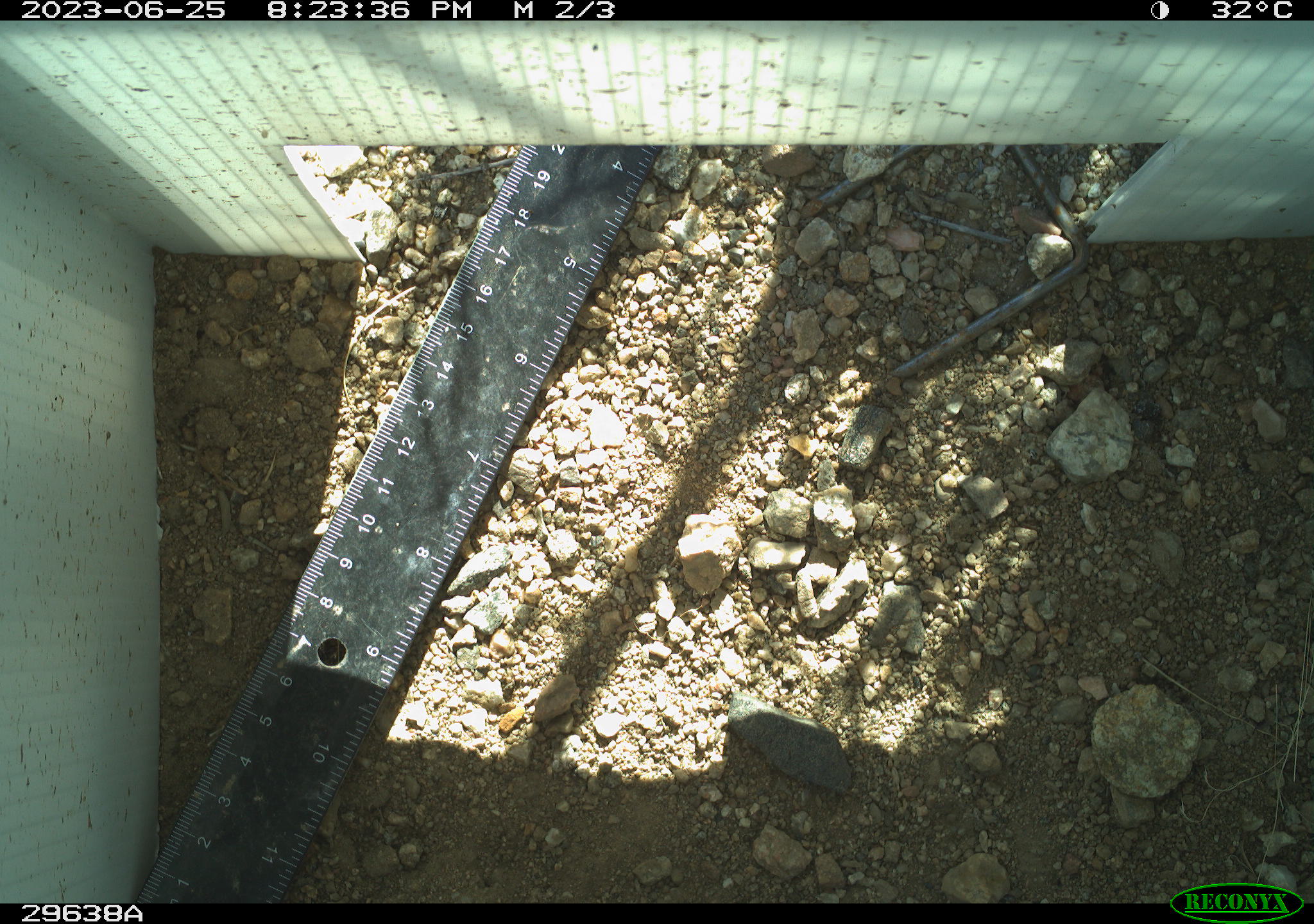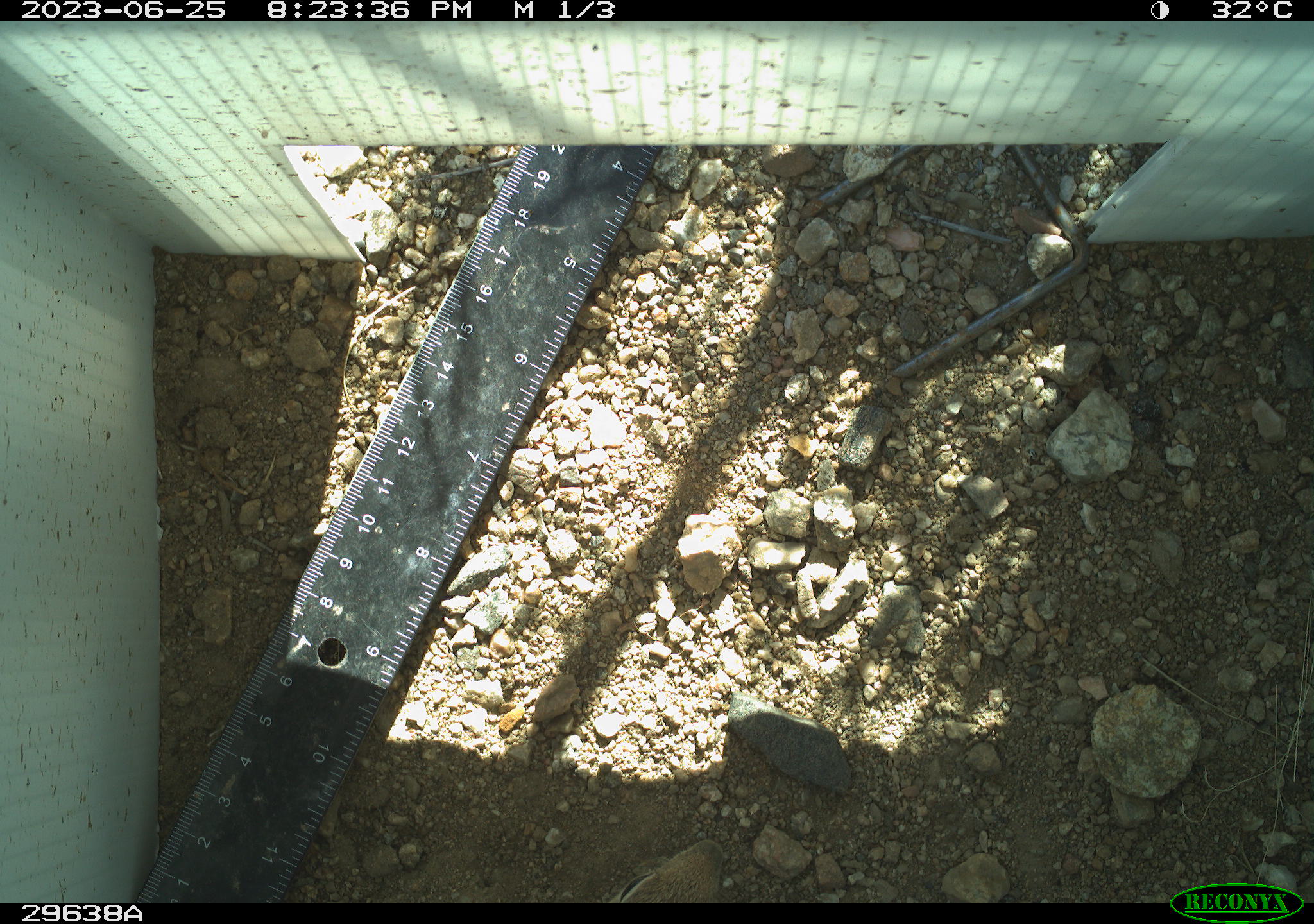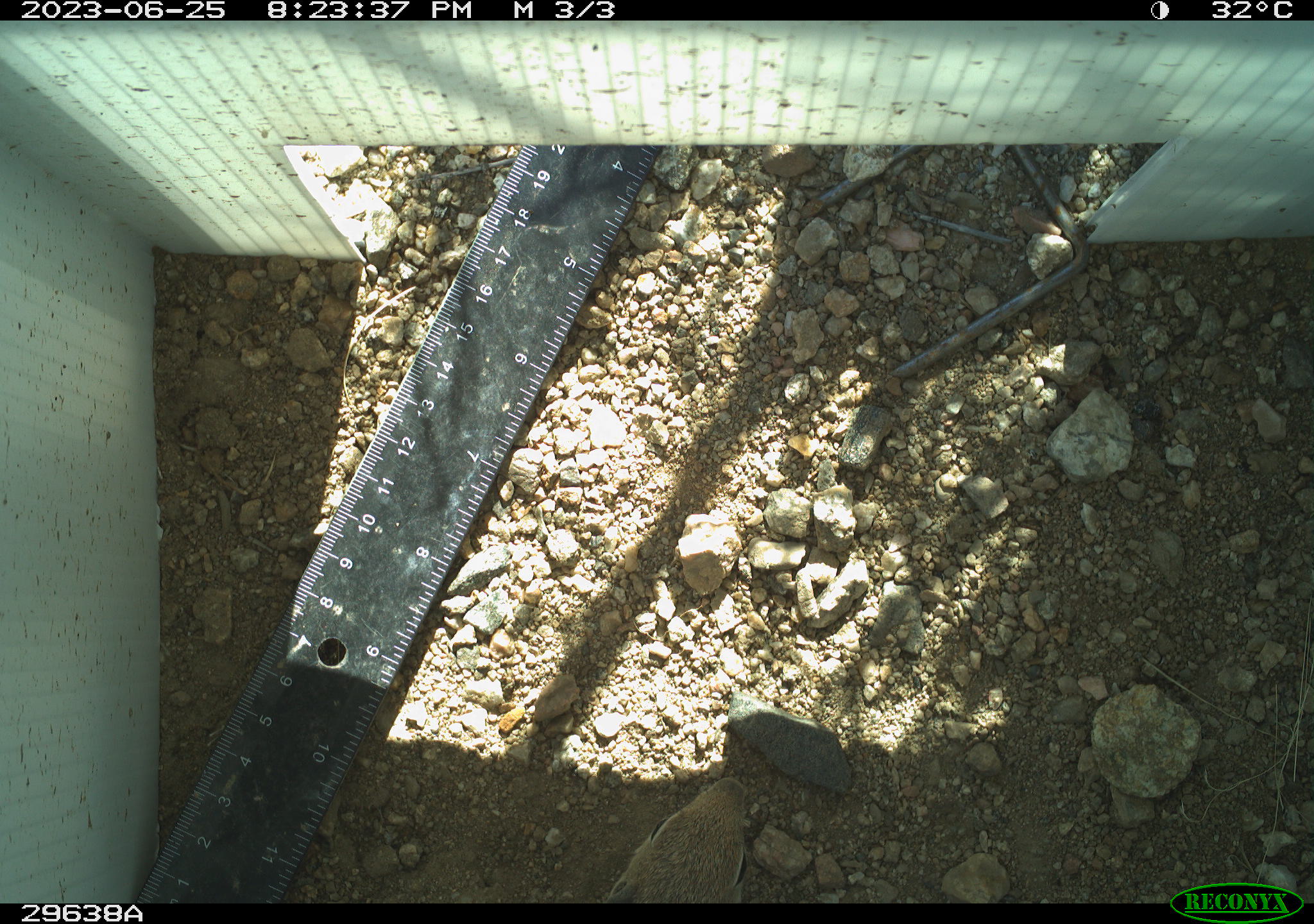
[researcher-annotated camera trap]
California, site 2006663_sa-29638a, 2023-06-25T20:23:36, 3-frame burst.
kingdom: Animalia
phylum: Chordata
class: Mammalia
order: Rodentia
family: Sciuridae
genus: Ammospermophilus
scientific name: Ammospermophilus leucurus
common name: white-tailed antelope squirrel